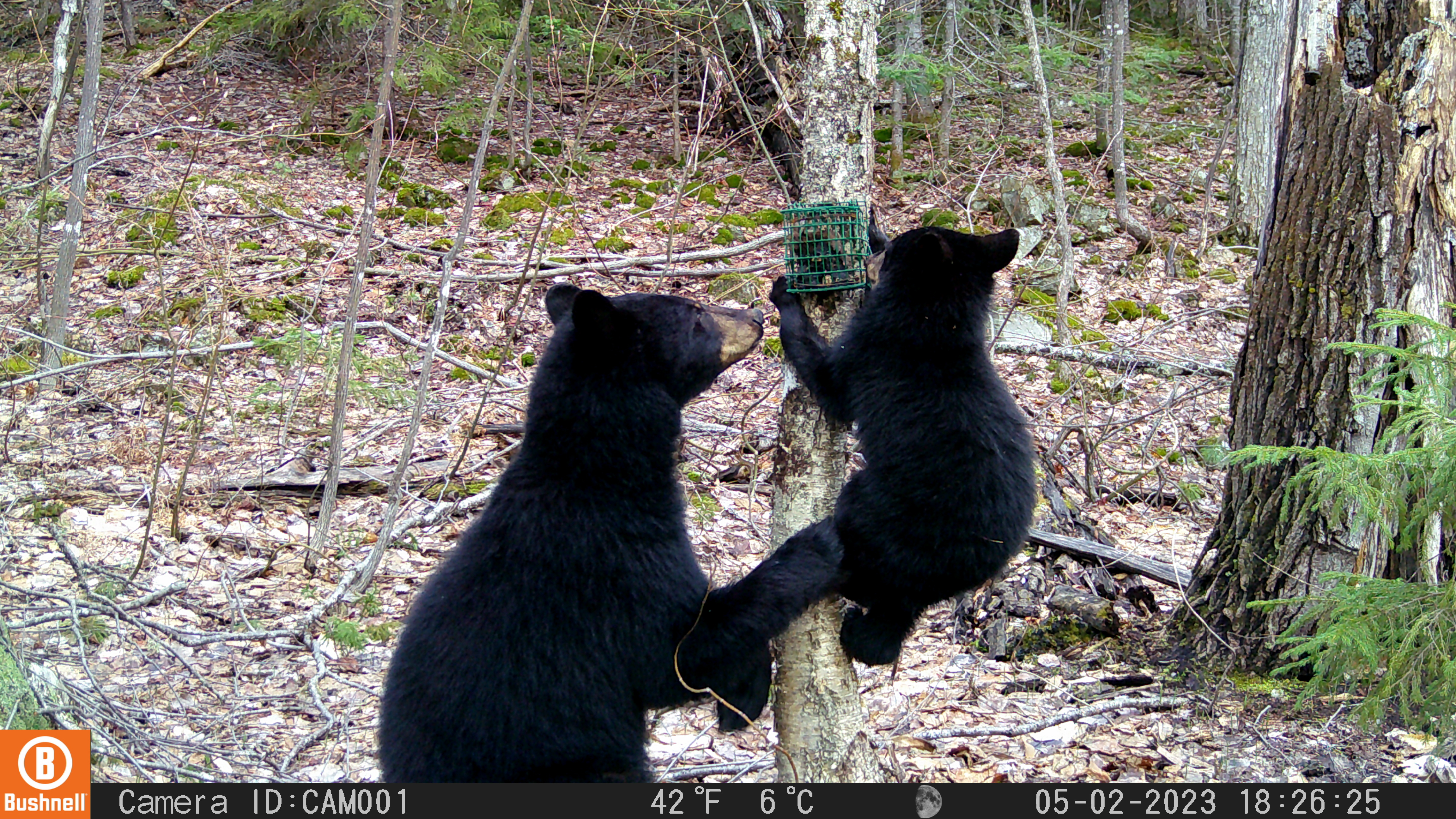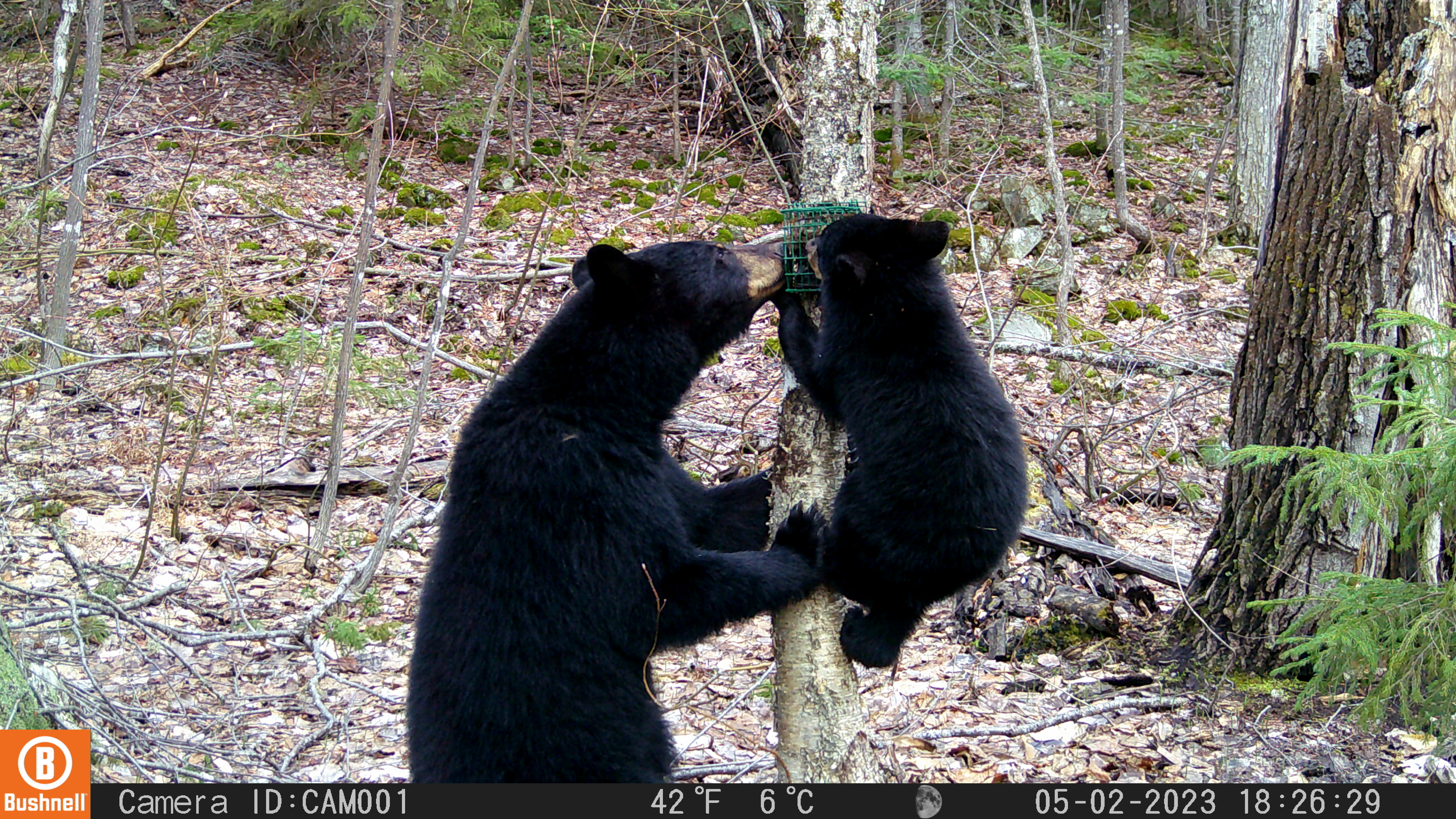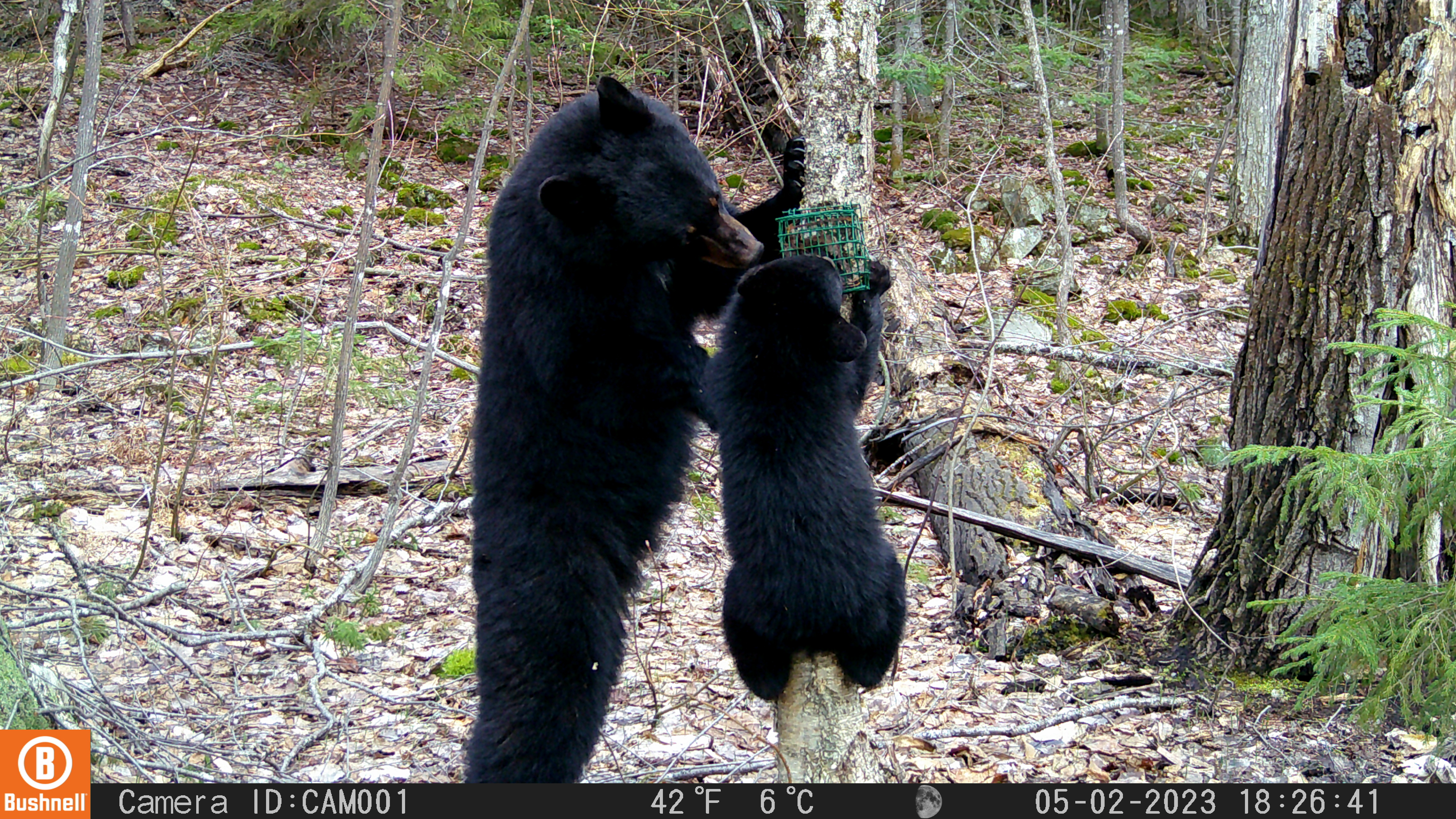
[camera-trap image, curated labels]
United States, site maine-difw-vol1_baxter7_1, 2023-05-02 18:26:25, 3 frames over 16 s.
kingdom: Animalia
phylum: Chordata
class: Mammalia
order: Carnivora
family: Ursidae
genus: Ursus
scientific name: Ursus americanus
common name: black bear